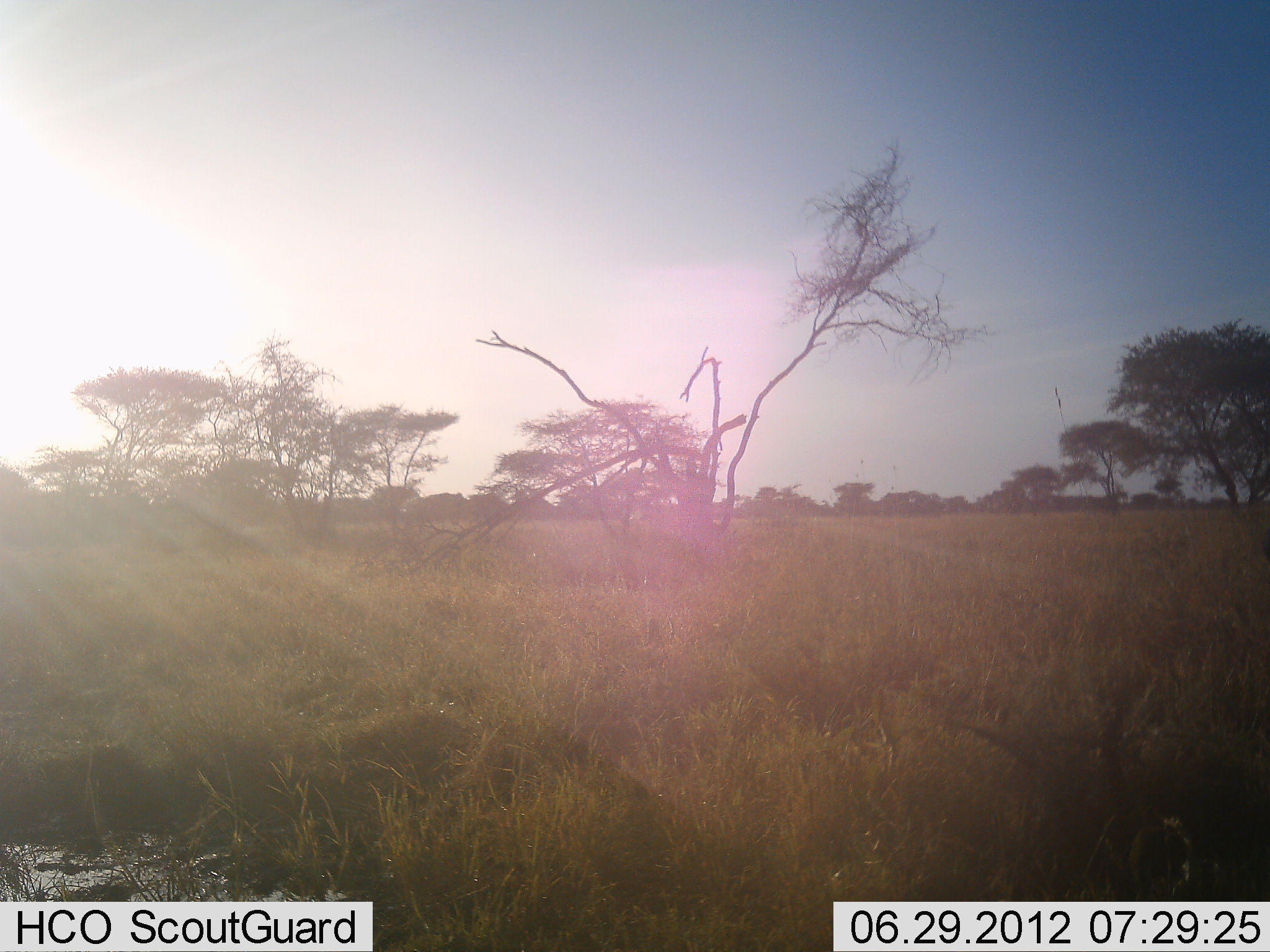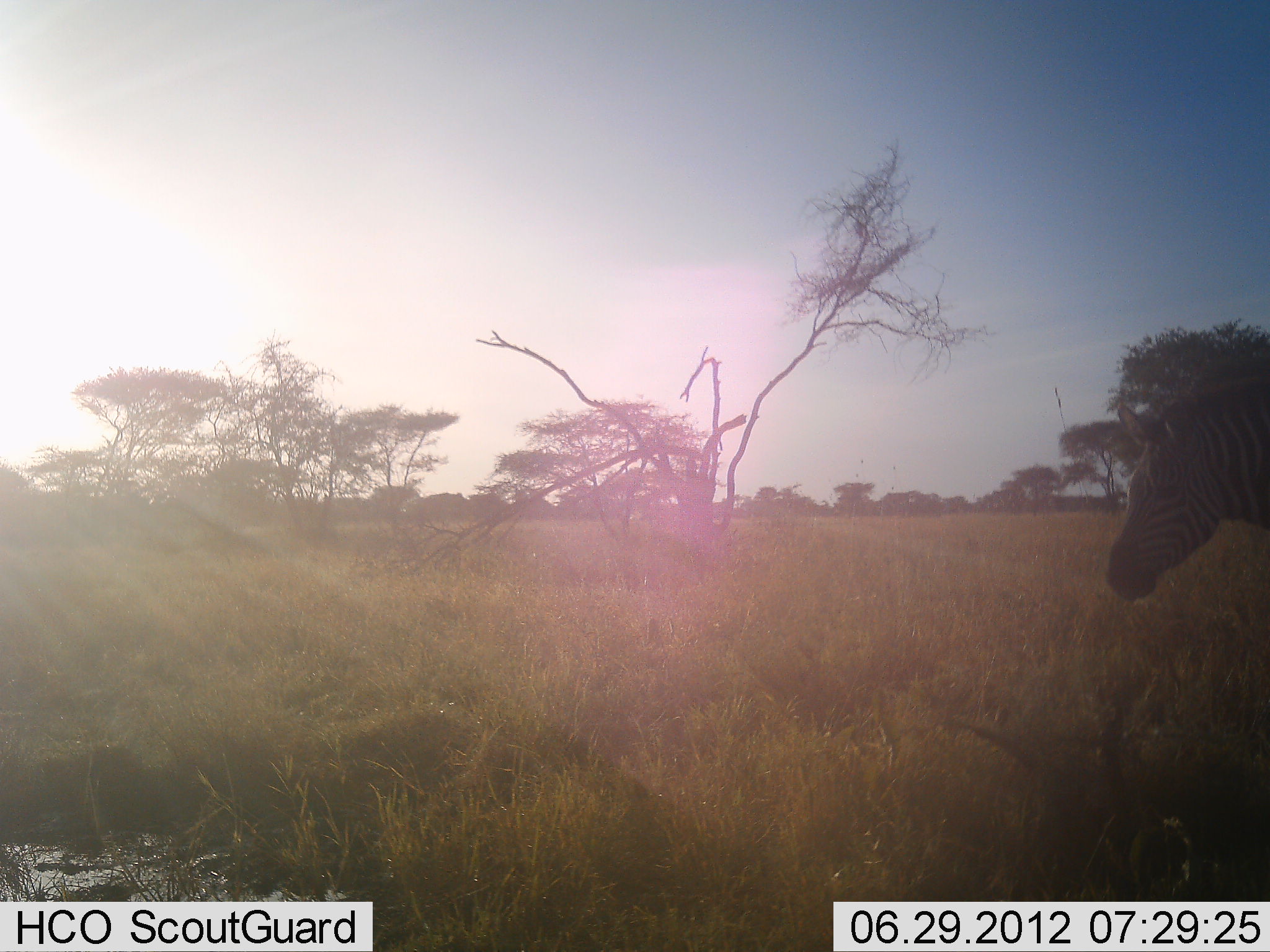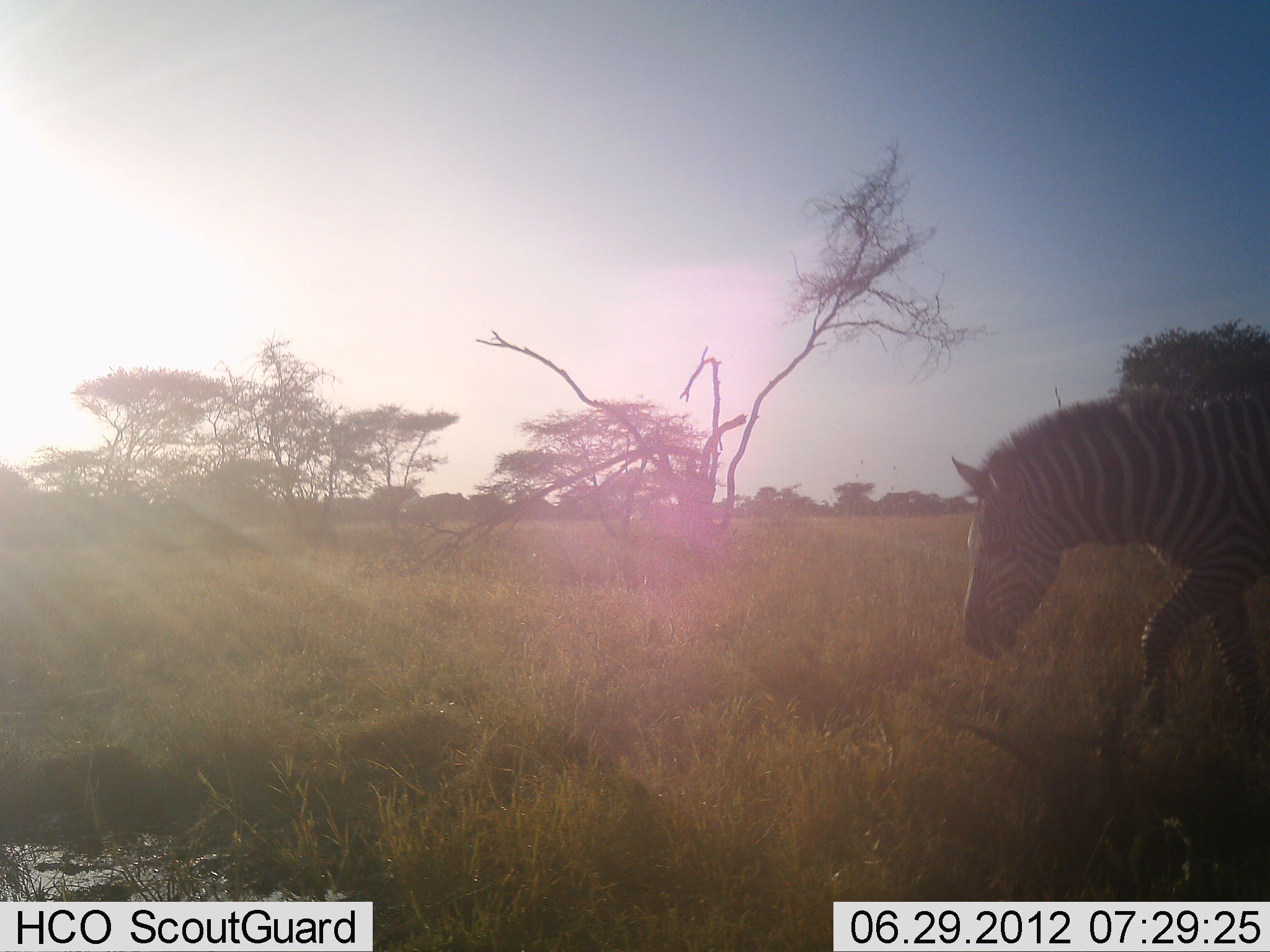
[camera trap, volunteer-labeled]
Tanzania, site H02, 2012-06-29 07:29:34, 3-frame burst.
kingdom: Animalia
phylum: Chordata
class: Mammalia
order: Perissodactyla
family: Equidae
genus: Equus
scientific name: Equus quagga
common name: plains zebra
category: zebra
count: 1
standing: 0%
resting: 0%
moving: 100%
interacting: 0%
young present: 0%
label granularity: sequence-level